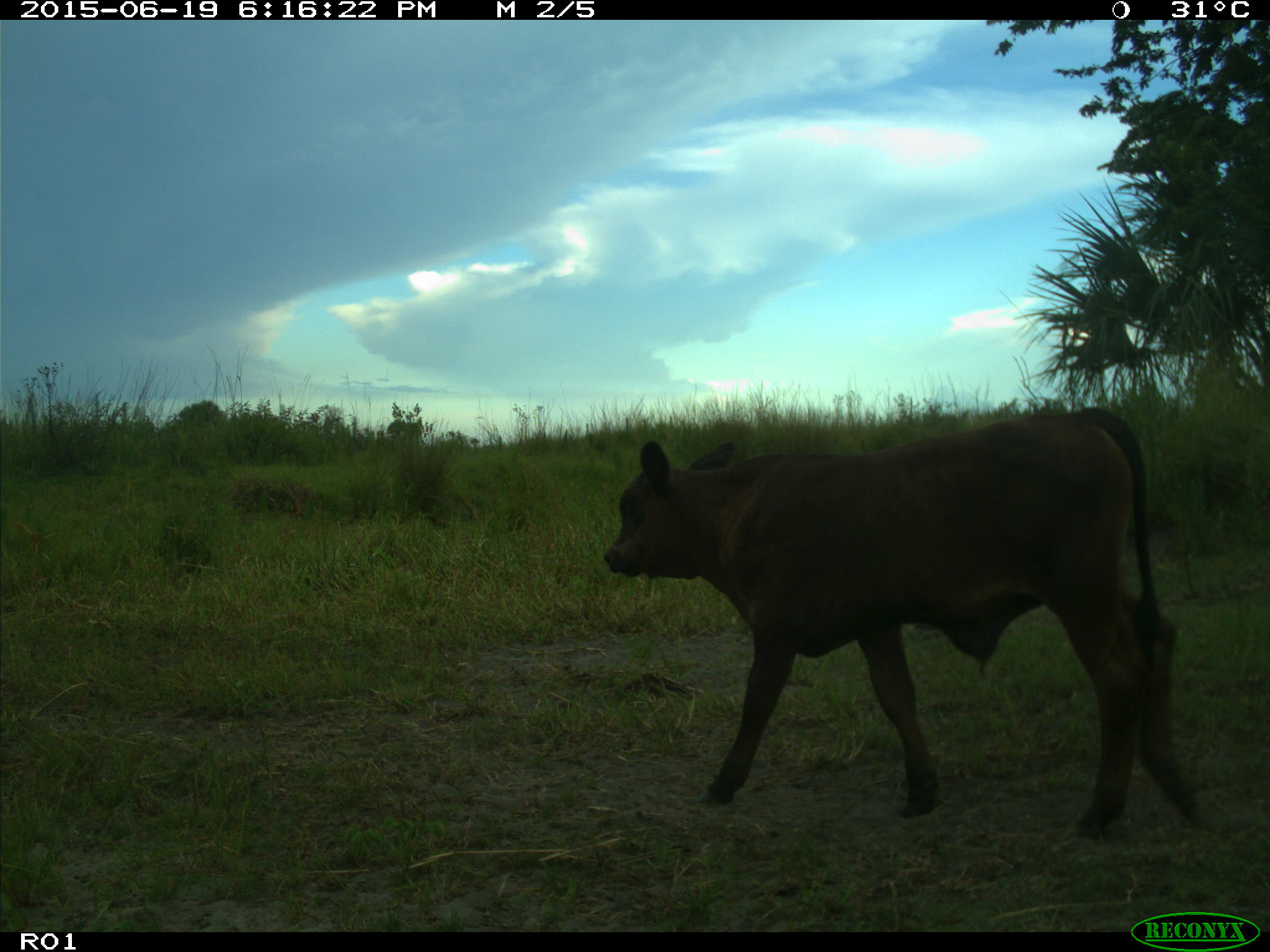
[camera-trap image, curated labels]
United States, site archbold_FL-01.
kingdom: Animalia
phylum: Chordata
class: Mammalia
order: Artiodactyla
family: Bovidae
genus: Bos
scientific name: Bos taurus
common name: domestic cow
Bos taurus (domestic cow).